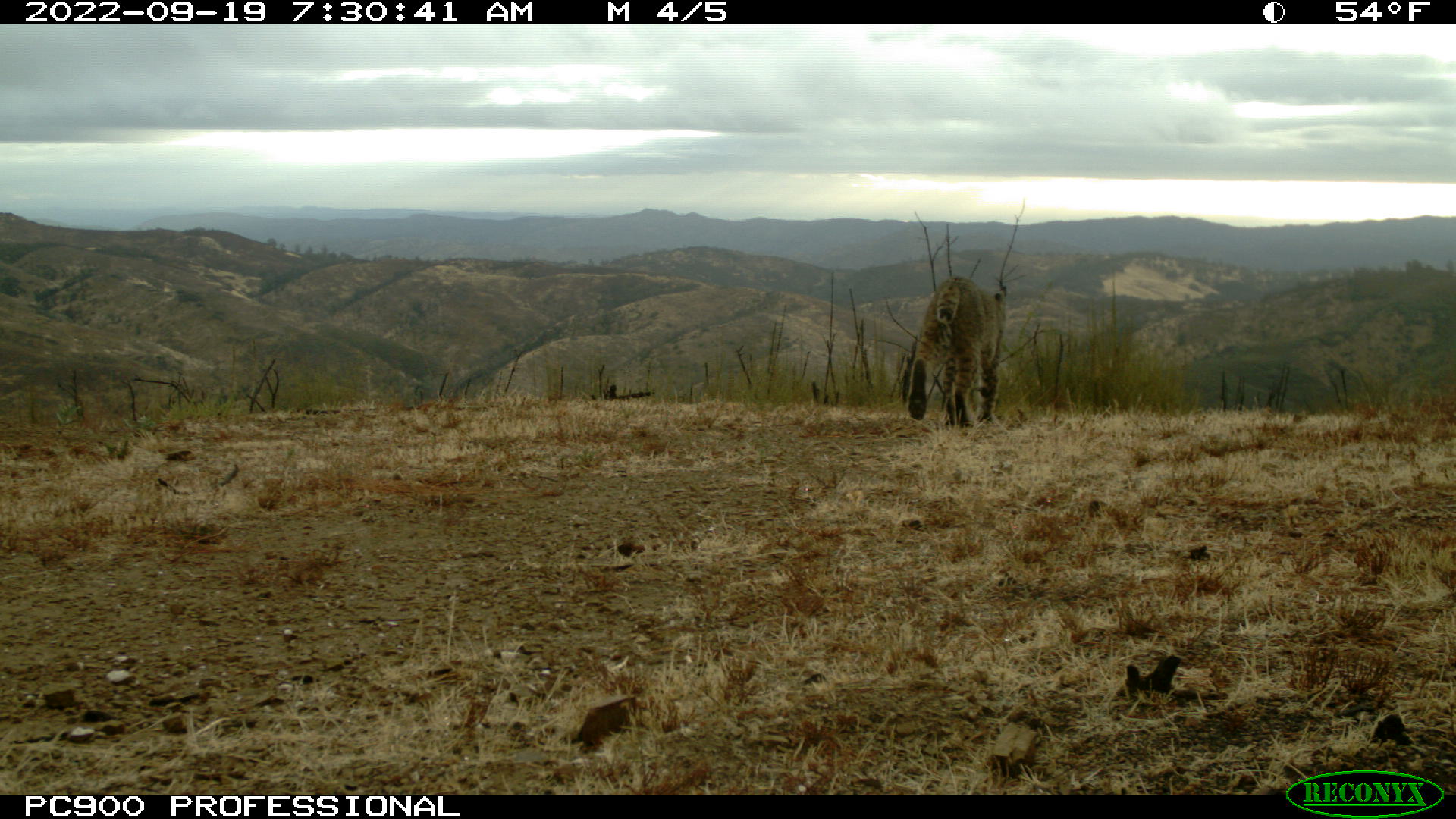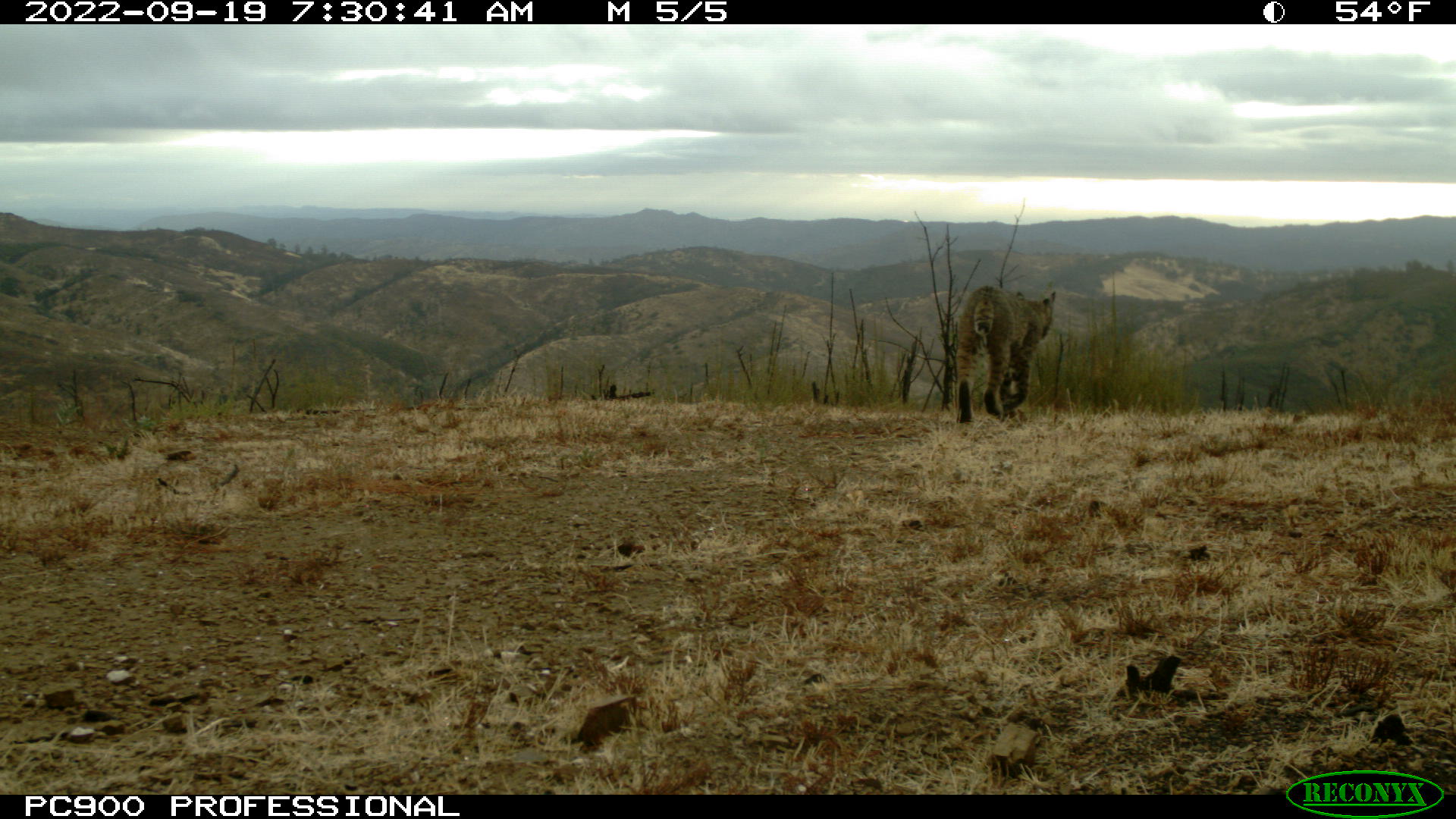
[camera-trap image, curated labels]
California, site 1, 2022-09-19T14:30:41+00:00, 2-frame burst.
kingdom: Animalia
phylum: Chordata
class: Mammalia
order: Carnivora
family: Felidae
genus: Lynx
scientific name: Lynx rufus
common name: bobcat